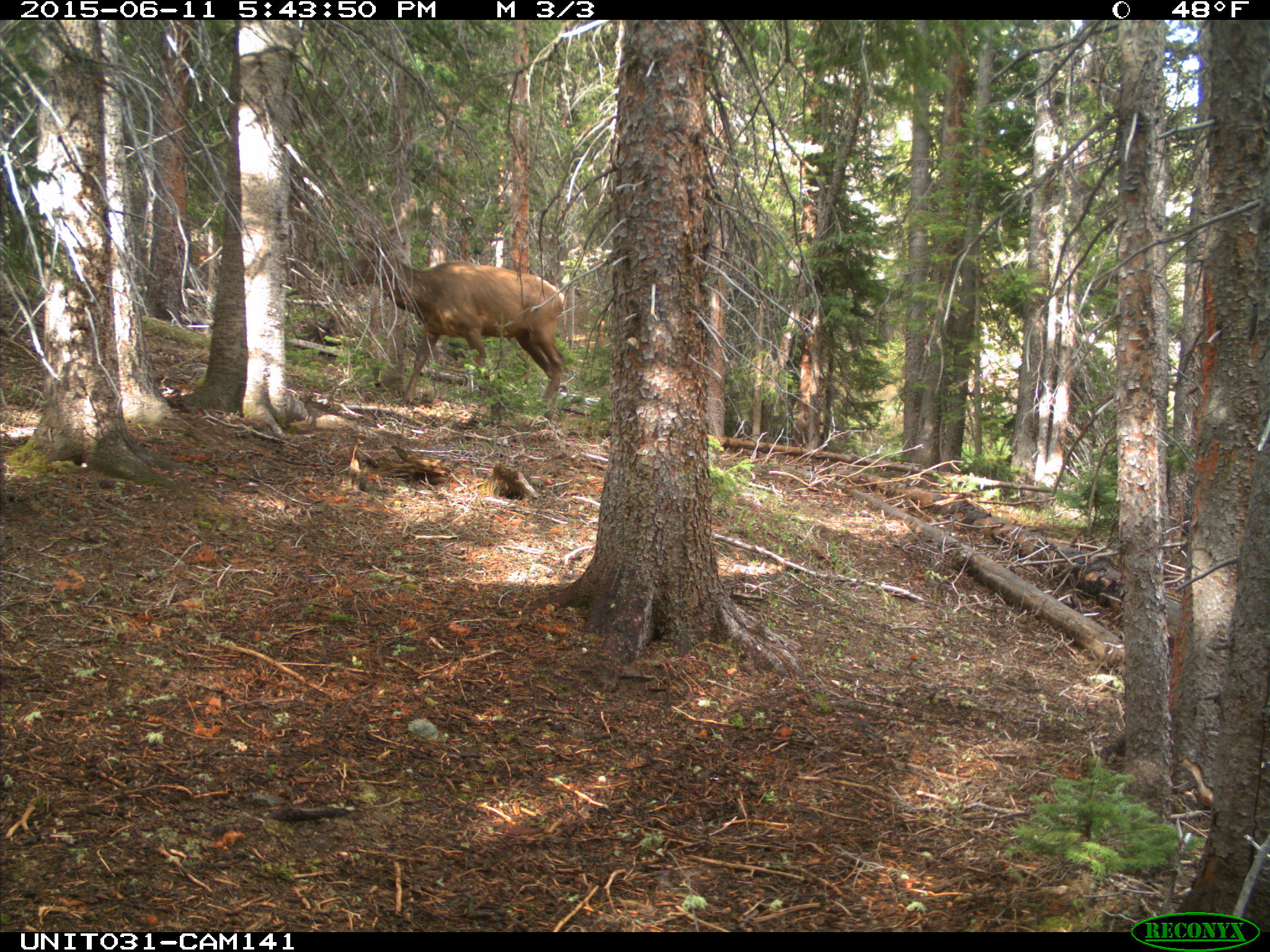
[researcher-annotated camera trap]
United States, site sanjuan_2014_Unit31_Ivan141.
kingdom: Animalia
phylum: Chordata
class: Mammalia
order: Artiodactyla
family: Cervidae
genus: Cervus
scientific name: Cervus elaphus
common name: red deer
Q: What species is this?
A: Cervus elaphus (red deer).